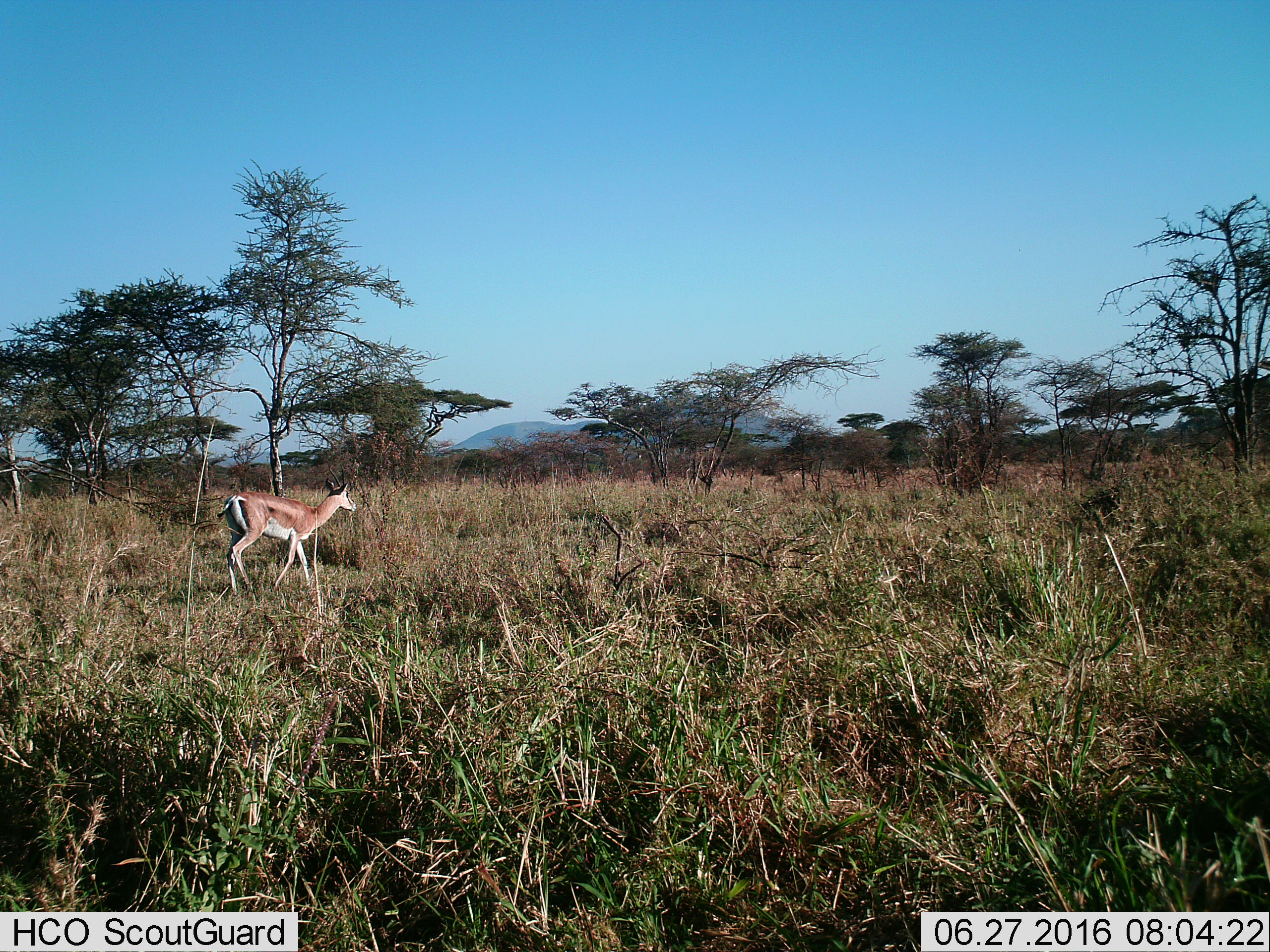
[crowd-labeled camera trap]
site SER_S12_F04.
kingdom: Animalia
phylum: Chordata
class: Mammalia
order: Artiodactyla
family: Bovidae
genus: Nanger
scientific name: Nanger granti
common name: grant's gazelle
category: gazellegrants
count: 1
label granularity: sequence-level